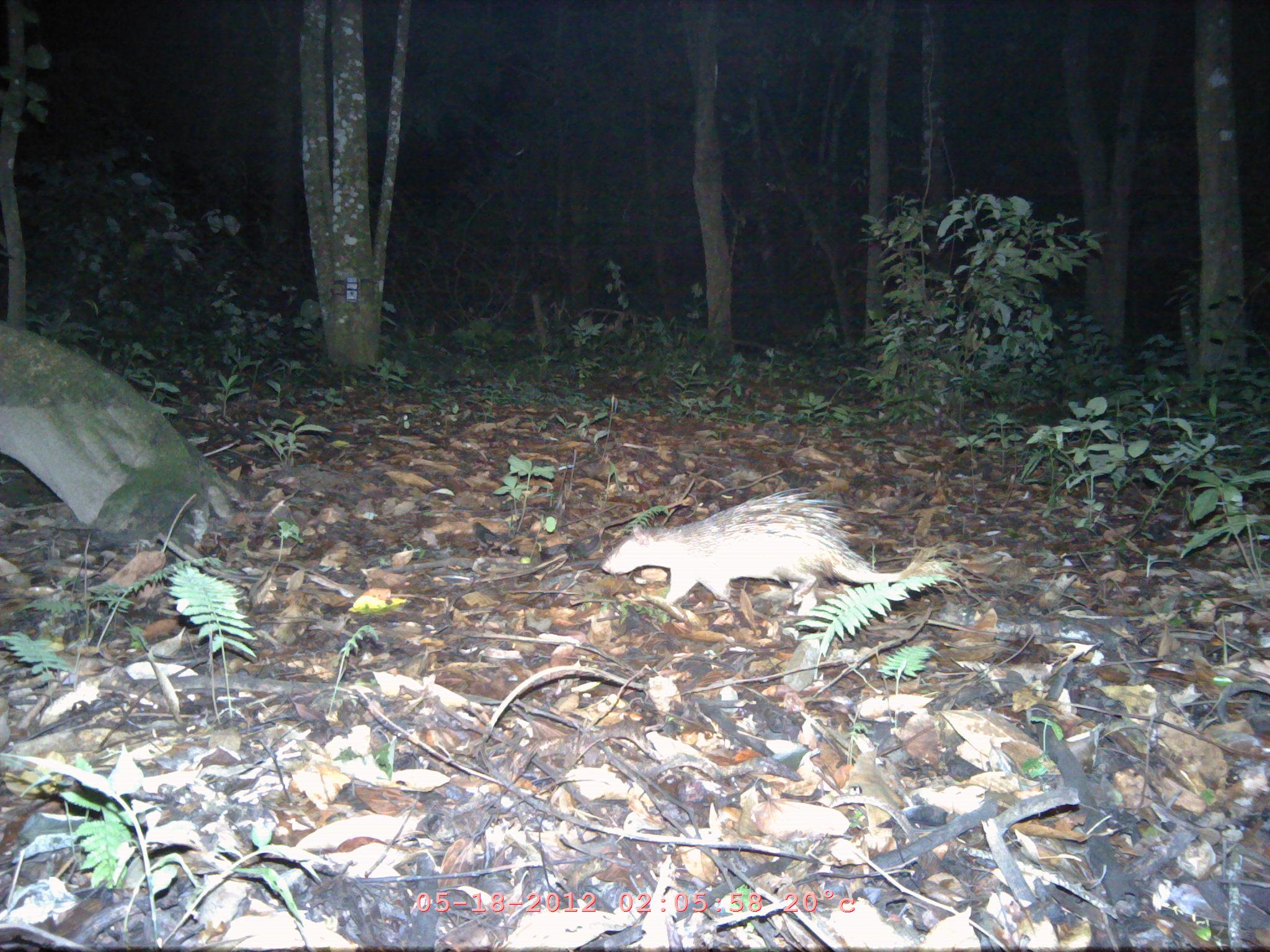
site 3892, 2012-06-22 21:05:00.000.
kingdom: Animalia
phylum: Chordata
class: Mammalia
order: Rodentia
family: Hystricidae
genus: Atherurus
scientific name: Atherurus macrourus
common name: asian brush-tailed porcupine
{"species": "Atherurus macrourus (asian brush-tailed porcupine)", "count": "1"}